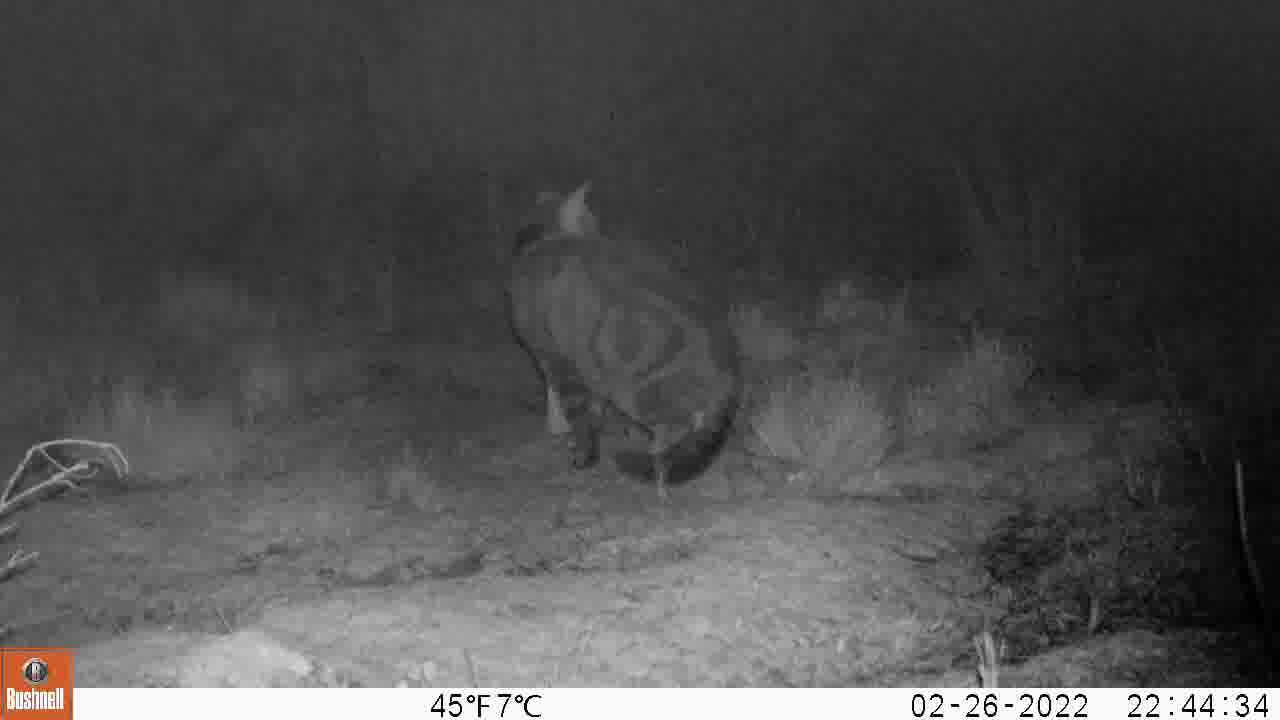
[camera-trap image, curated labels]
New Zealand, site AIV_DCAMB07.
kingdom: Animalia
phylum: Chordata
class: Mammalia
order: Carnivora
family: Felidae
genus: Felis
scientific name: Felis catus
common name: domestic cat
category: cat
Cat (domestic cat) (Felis catus).